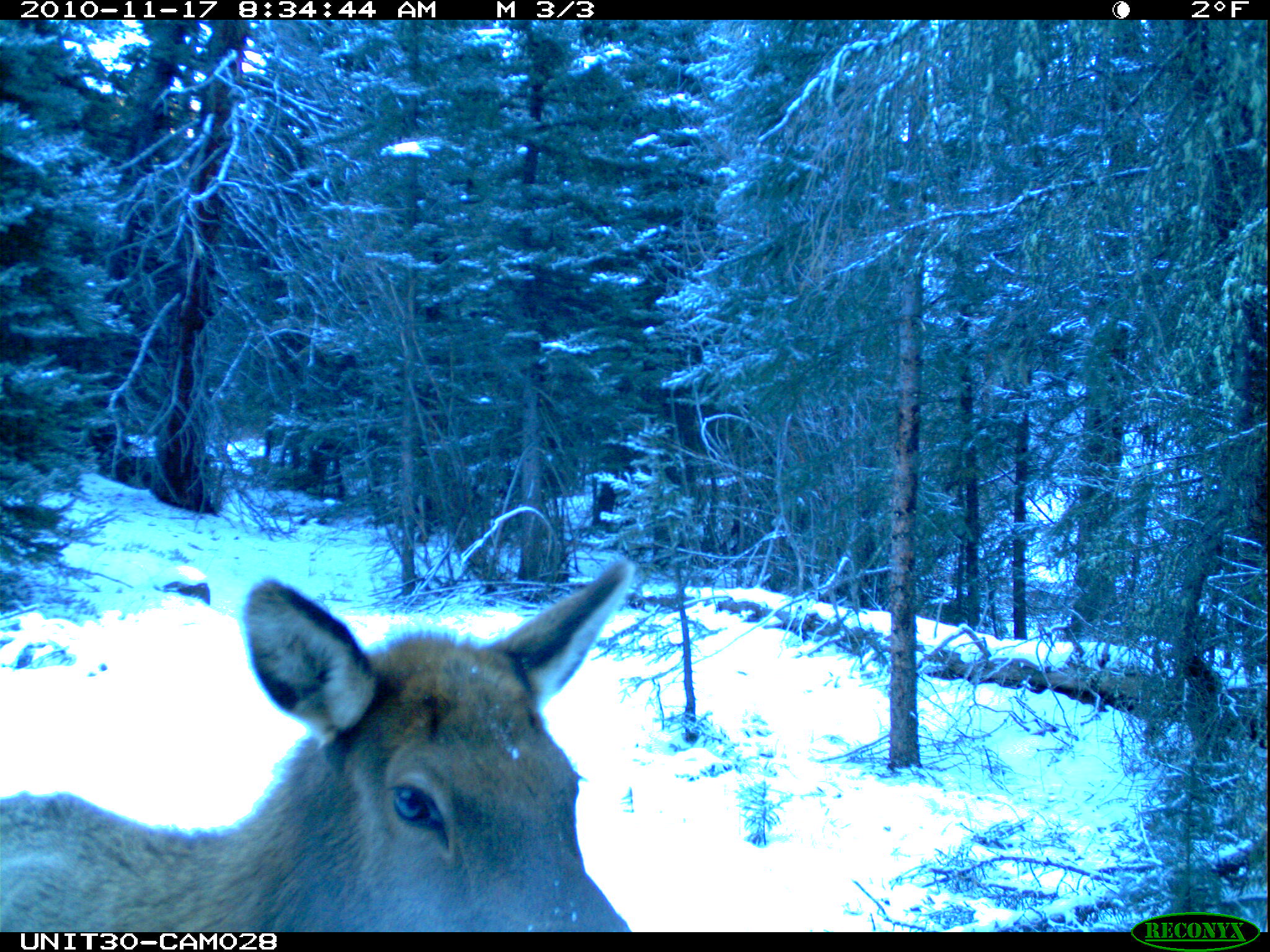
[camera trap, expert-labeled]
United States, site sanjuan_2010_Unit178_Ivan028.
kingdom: Animalia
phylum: Chordata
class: Mammalia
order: Artiodactyla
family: Cervidae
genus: Cervus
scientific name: Cervus elaphus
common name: red deer